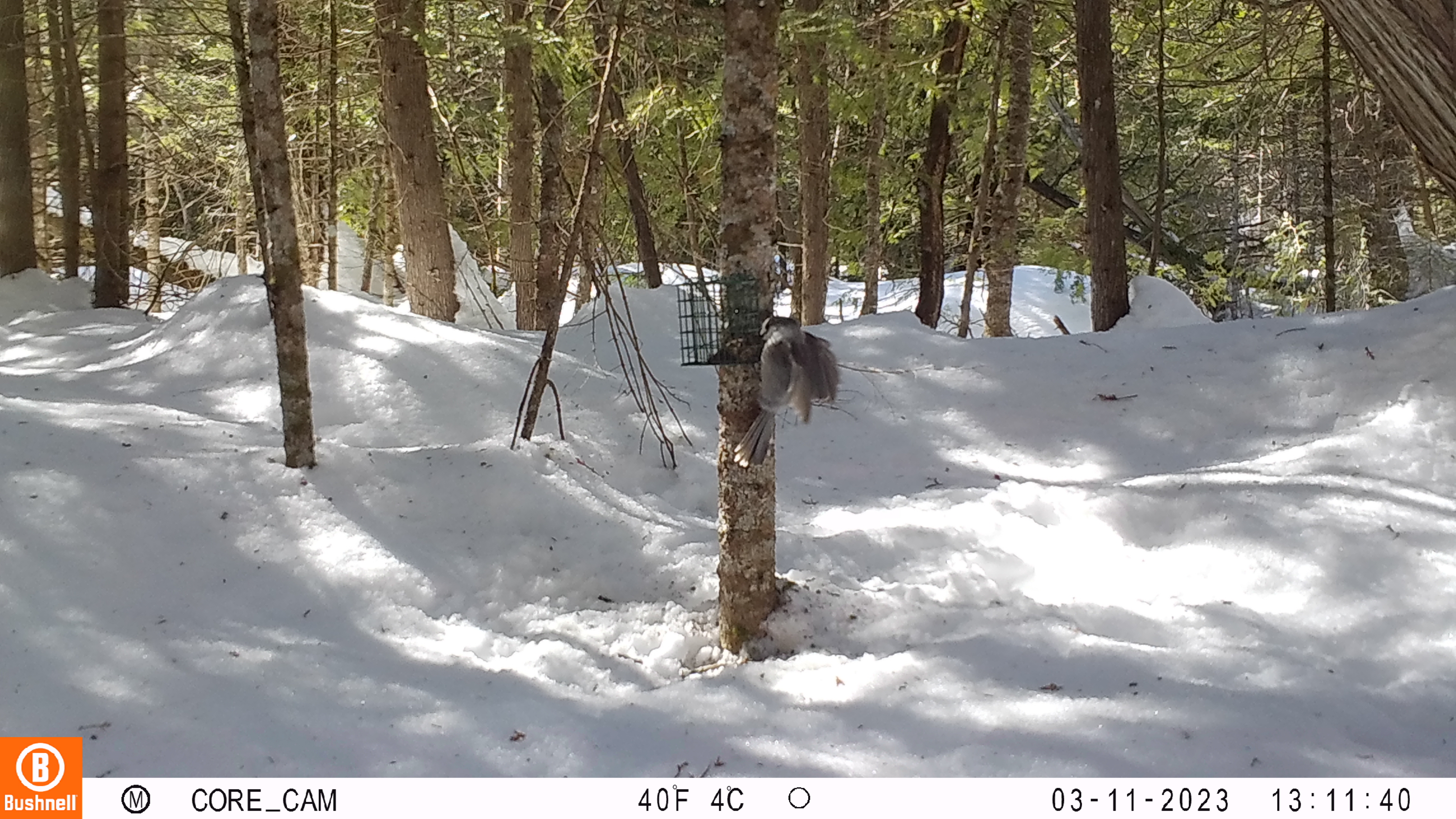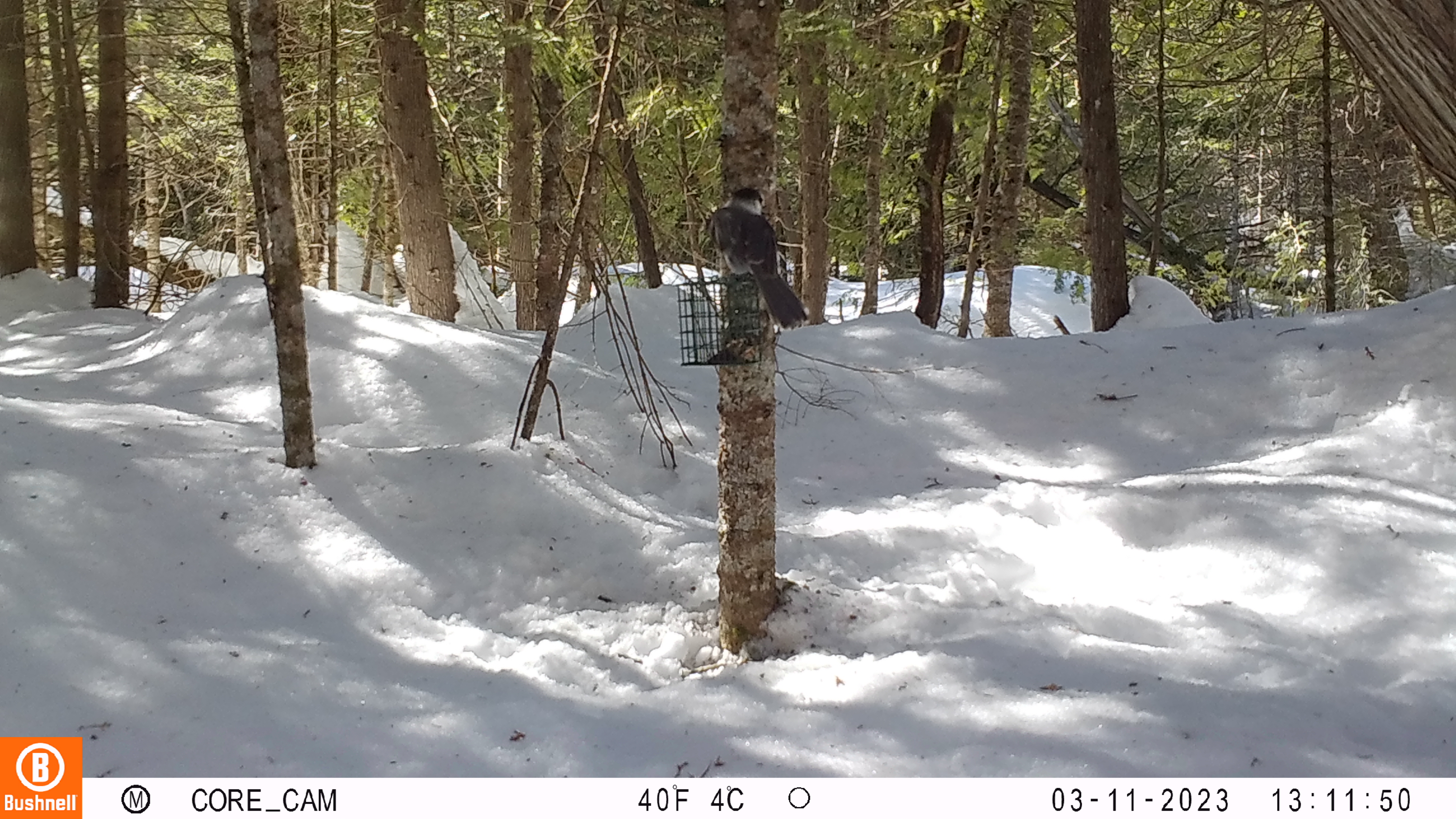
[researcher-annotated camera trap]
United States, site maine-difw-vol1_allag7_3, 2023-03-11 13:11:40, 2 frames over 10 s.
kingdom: Animalia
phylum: Chordata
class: Aves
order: Passeriformes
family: Corvidae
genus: Perisoreus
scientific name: Perisoreus canadensis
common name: canada jay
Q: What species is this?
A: Canada jay (Perisoreus canadensis).